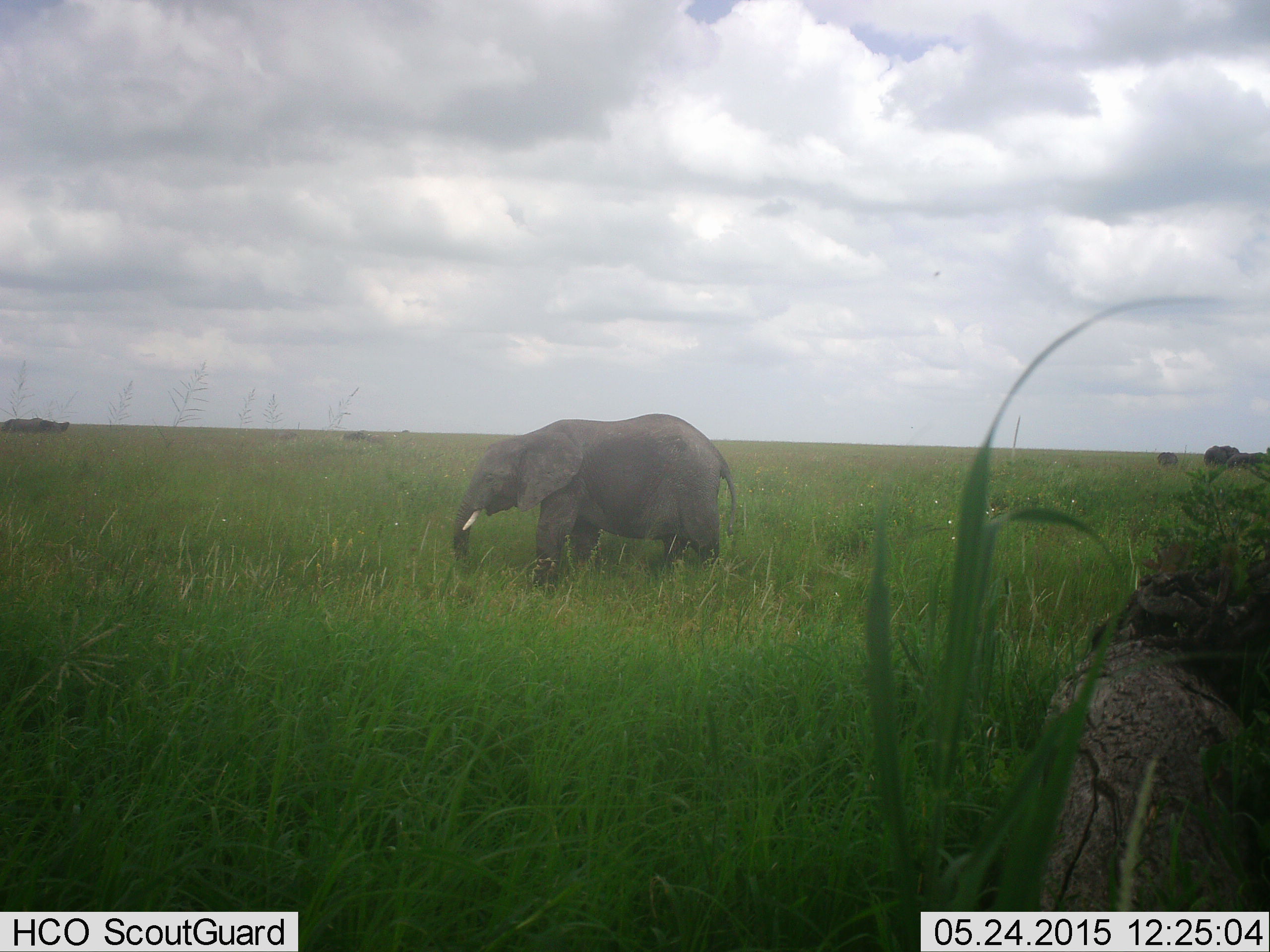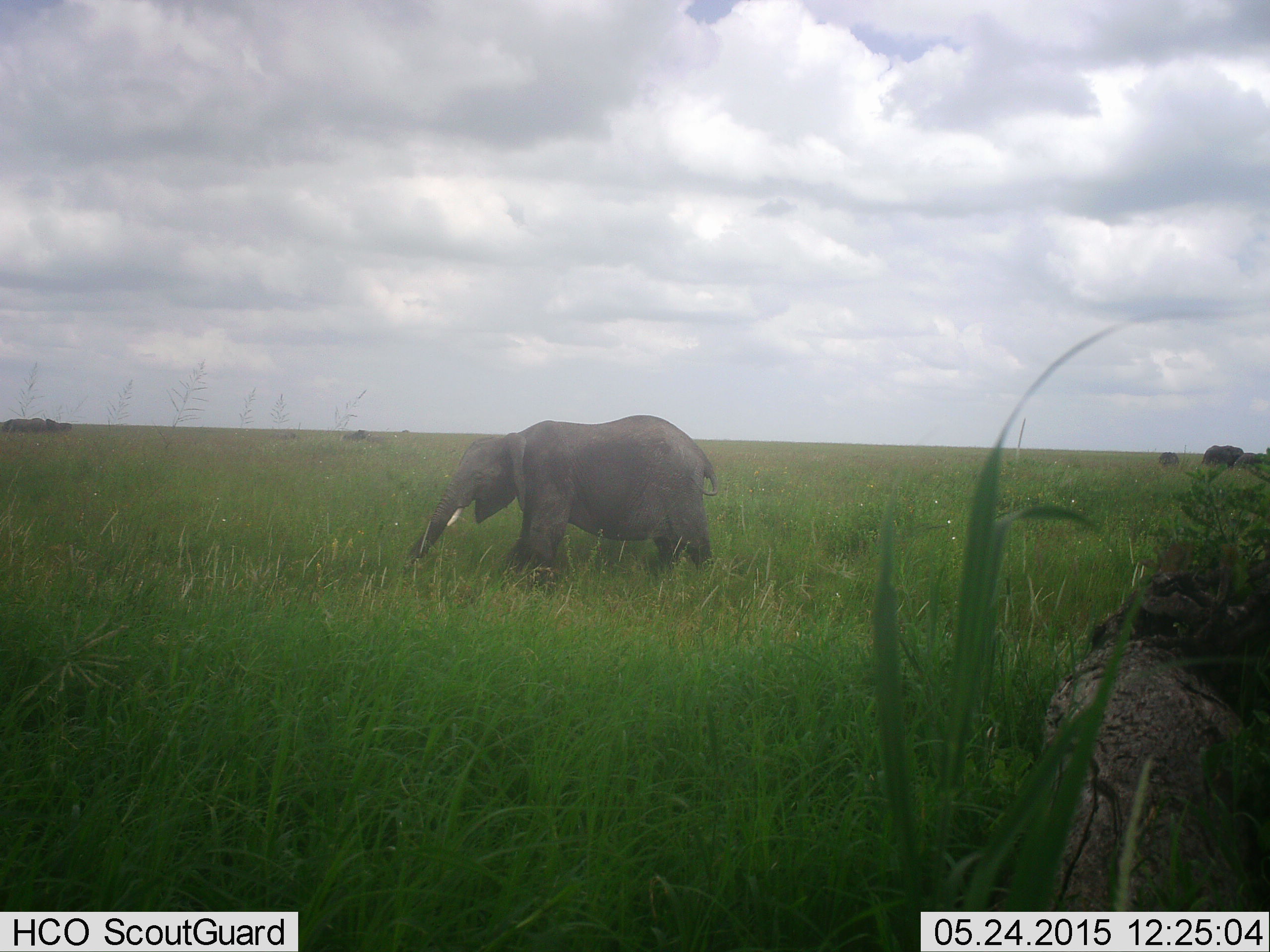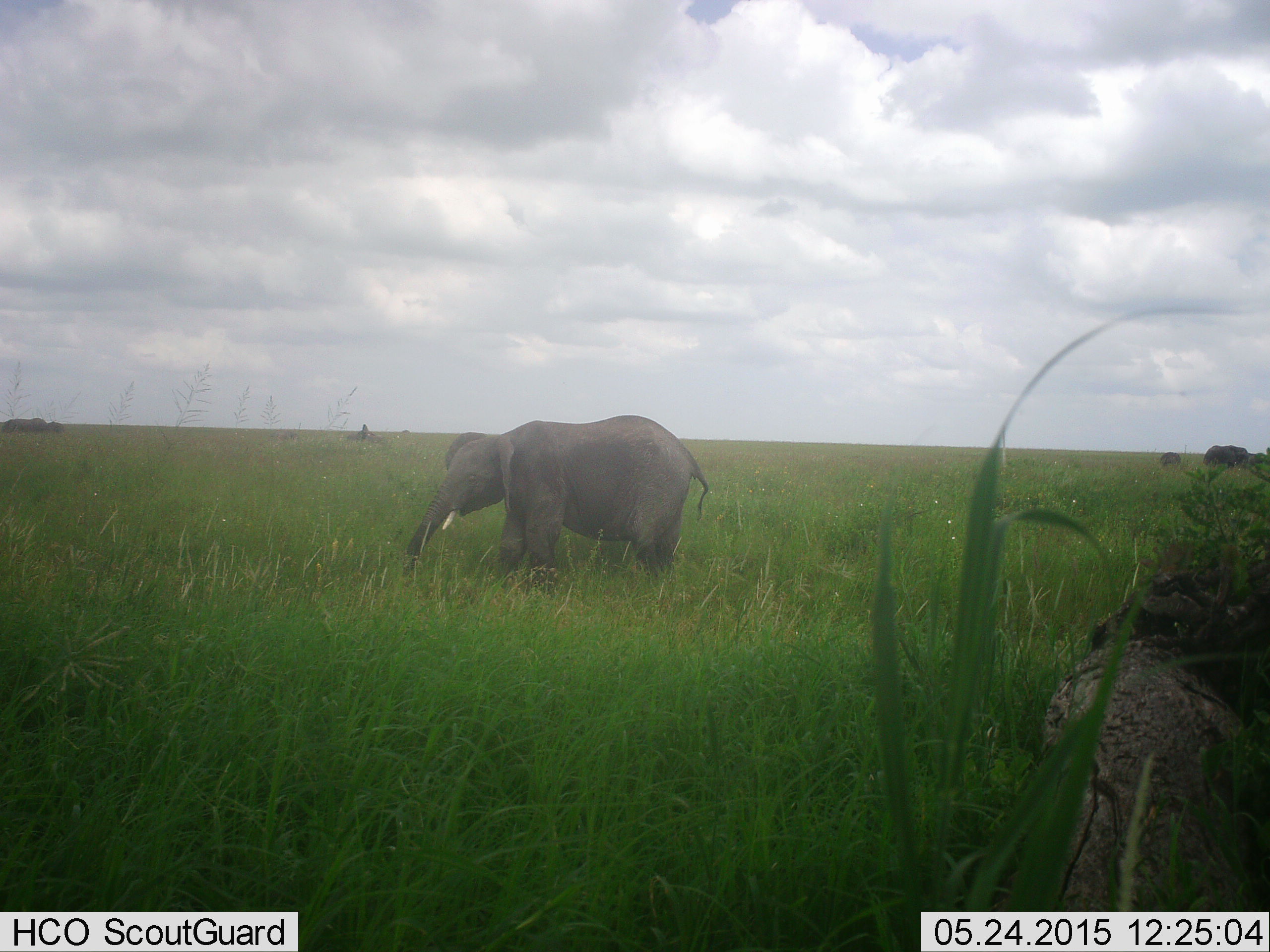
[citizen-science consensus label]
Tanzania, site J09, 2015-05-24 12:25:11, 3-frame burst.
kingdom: Animalia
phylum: Chordata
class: Mammalia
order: Proboscidea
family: Elephantidae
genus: Loxodonta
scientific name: Loxodonta africana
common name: african bush elephant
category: elephant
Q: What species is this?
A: Elephant (african bush elephant) (Loxodonta africana).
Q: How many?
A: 1.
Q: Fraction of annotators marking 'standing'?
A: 30%.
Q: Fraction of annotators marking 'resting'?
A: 0%.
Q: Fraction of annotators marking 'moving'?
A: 40%.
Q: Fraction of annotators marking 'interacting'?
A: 0%.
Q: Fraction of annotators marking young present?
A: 10%.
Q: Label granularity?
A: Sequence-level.